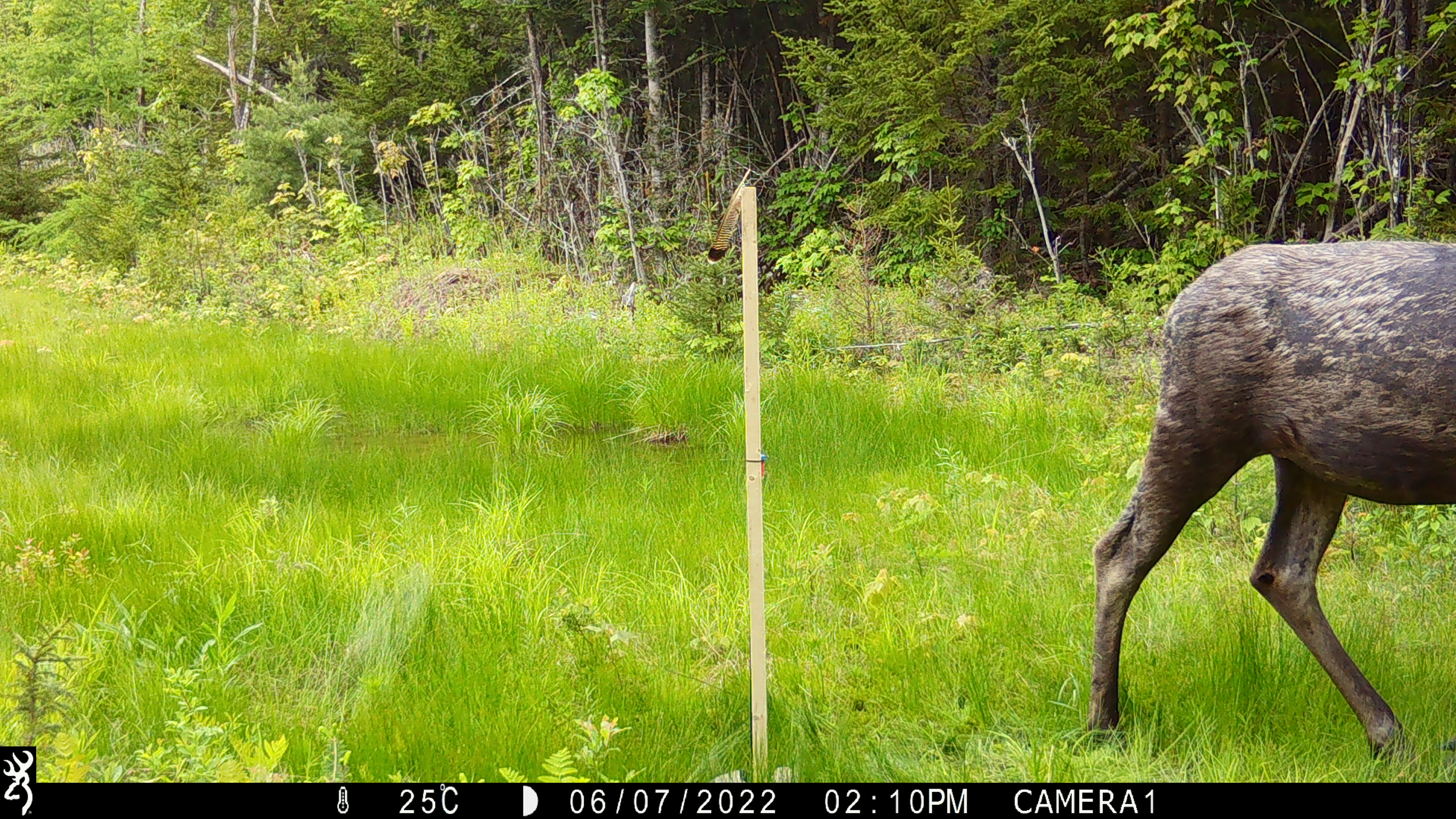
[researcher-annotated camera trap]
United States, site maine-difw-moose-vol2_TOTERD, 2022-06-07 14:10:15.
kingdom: Animalia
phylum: Chordata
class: Mammalia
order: Artiodactyla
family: Cervidae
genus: Alces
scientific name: Alces alces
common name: moose